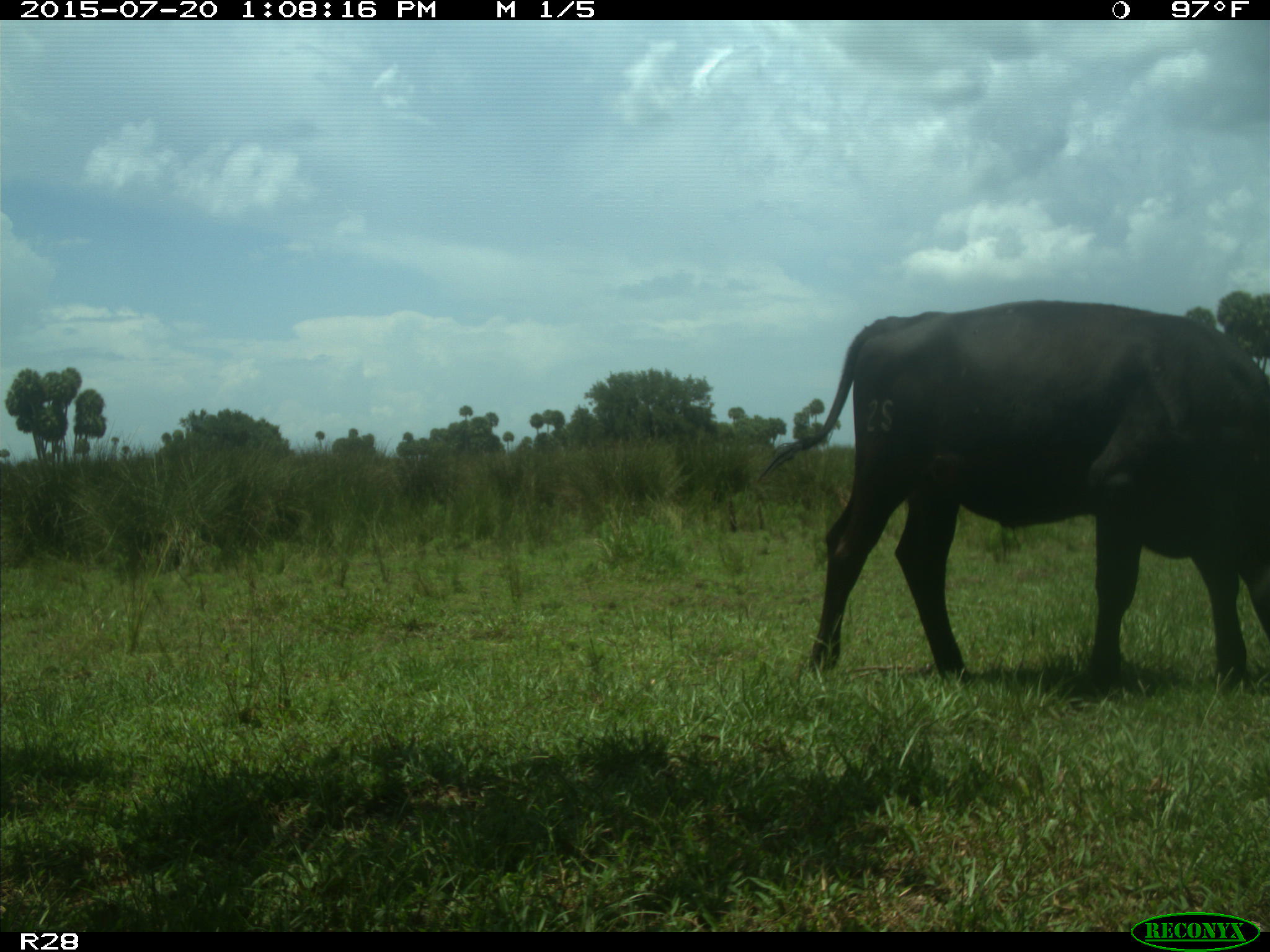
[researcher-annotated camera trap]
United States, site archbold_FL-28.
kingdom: Animalia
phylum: Chordata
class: Mammalia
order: Artiodactyla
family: Bovidae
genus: Bos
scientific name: Bos taurus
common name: domestic cow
Bos taurus (domestic cow).